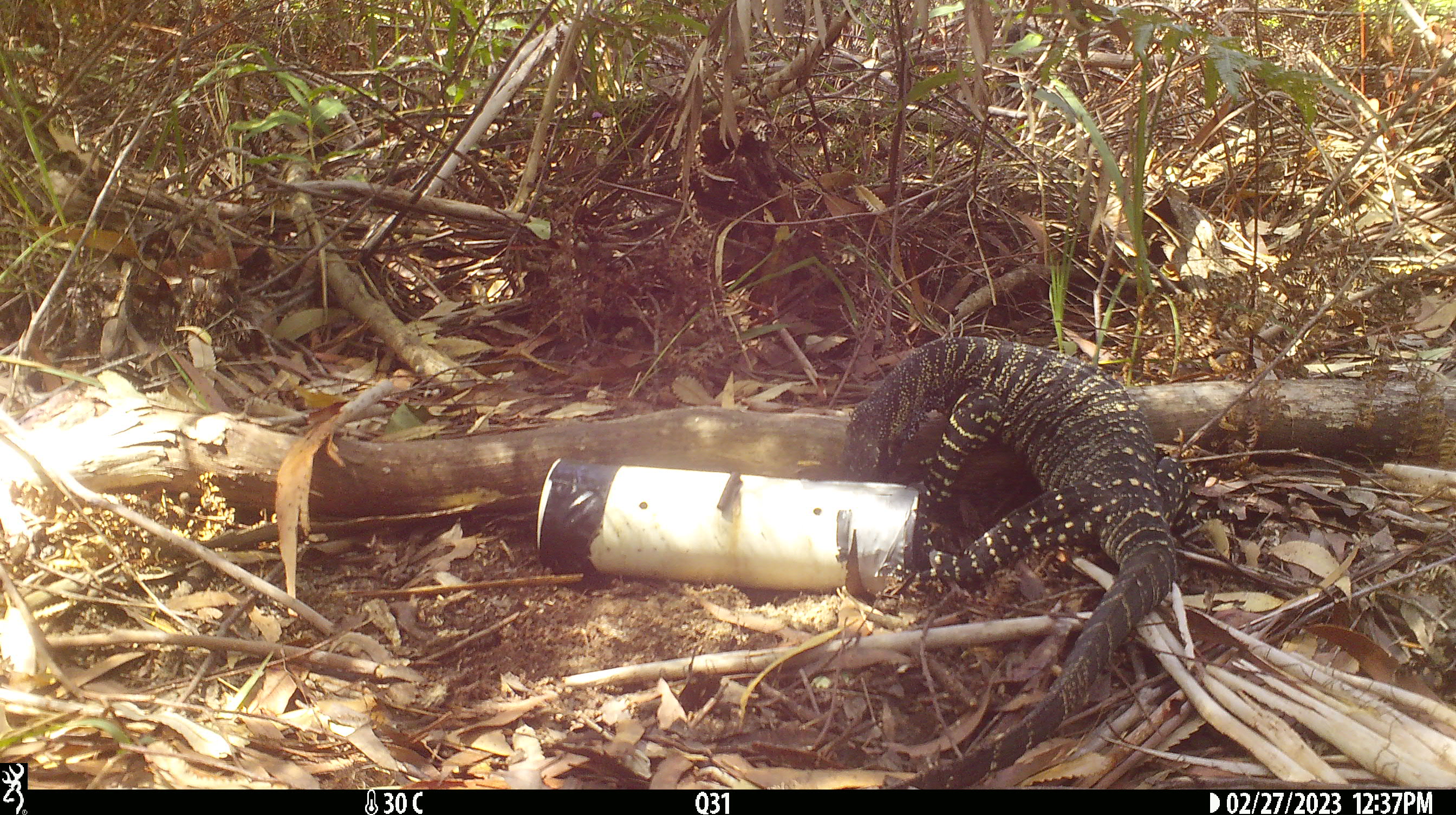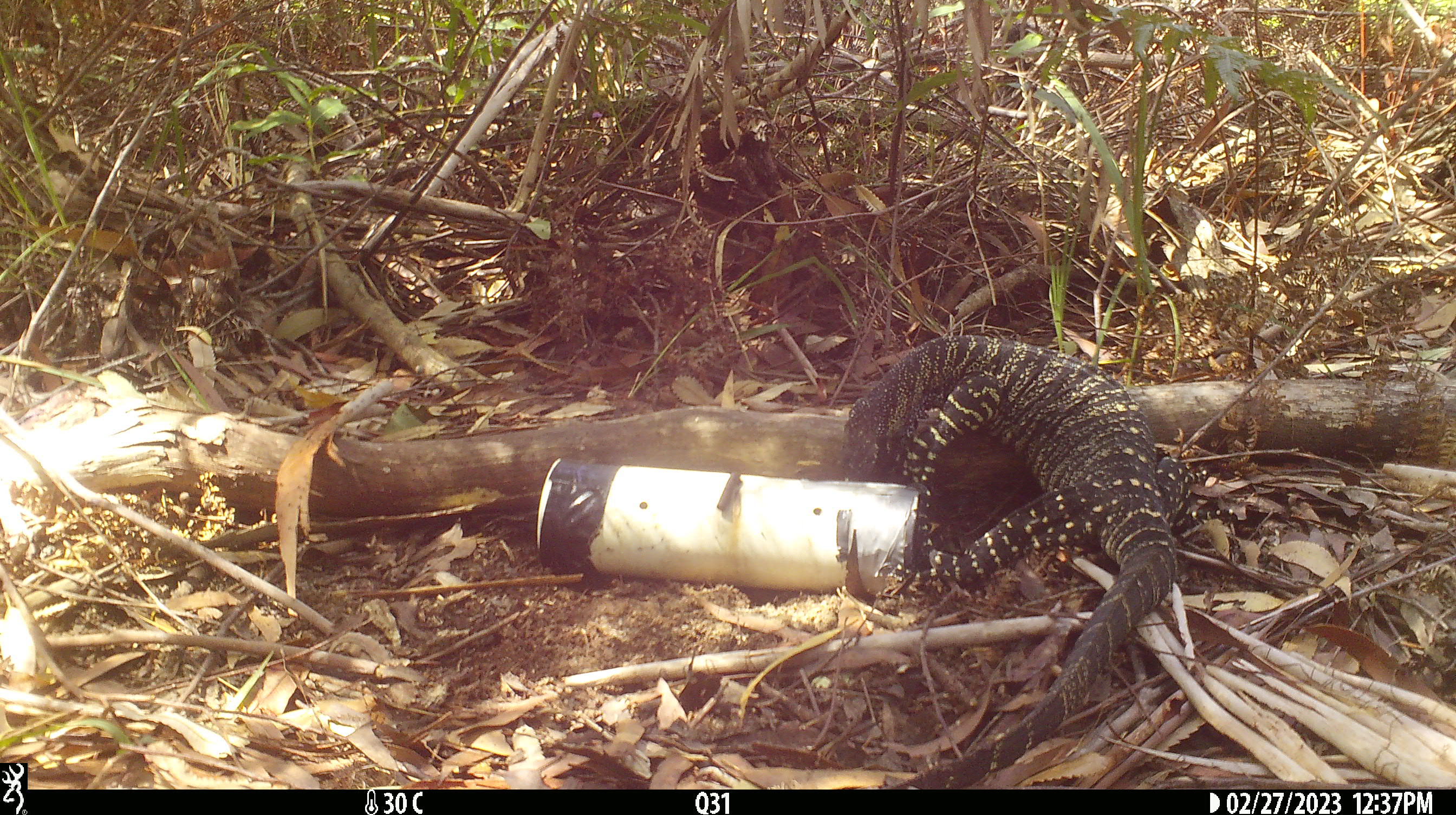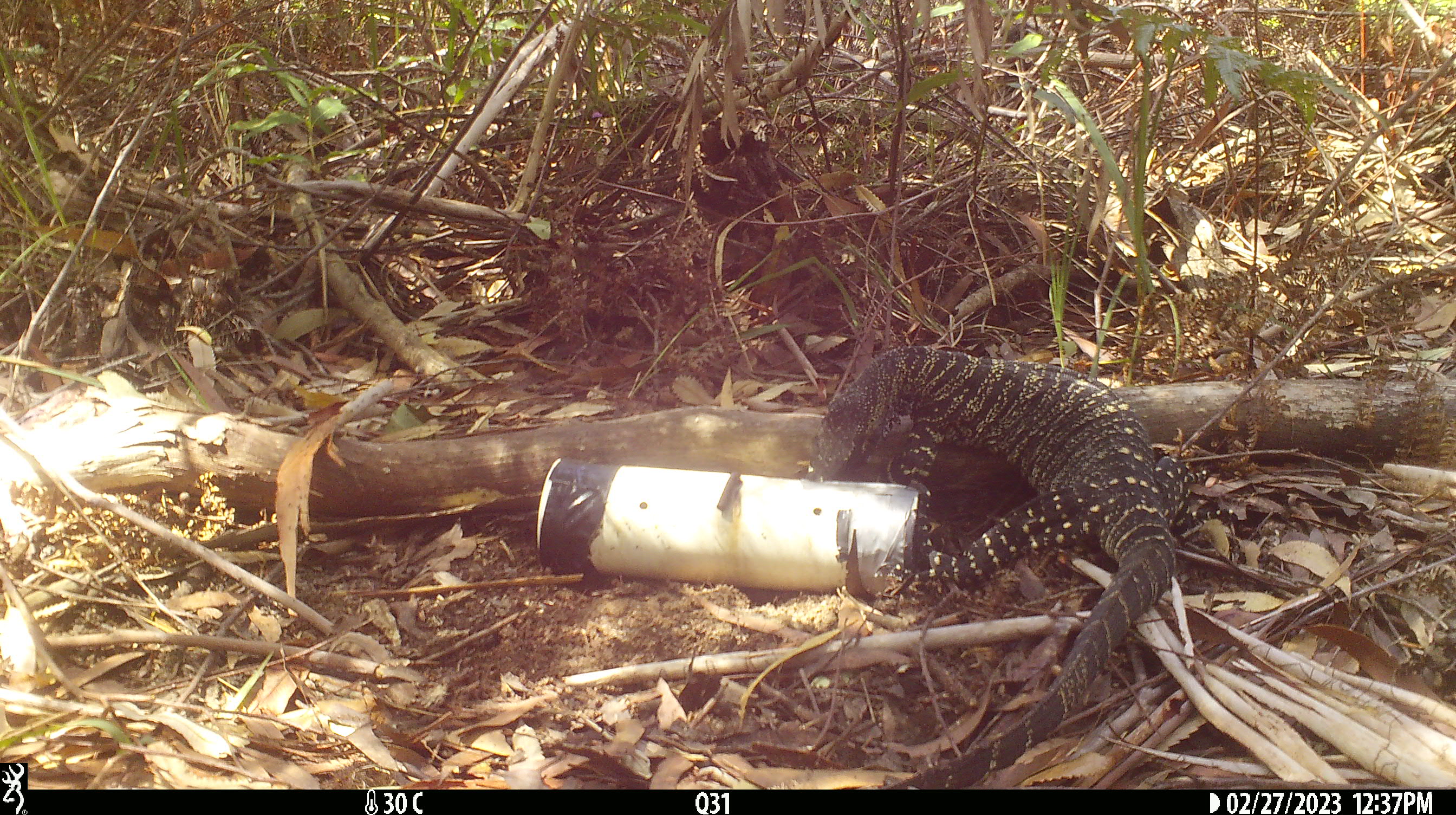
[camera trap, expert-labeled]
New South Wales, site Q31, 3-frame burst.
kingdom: Animalia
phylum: Chordata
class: Reptilia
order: Squamata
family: Varanidae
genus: Varanus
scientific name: Varanus varius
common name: lace monitor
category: goanna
Goanna (lace monitor) (Varanus varius).